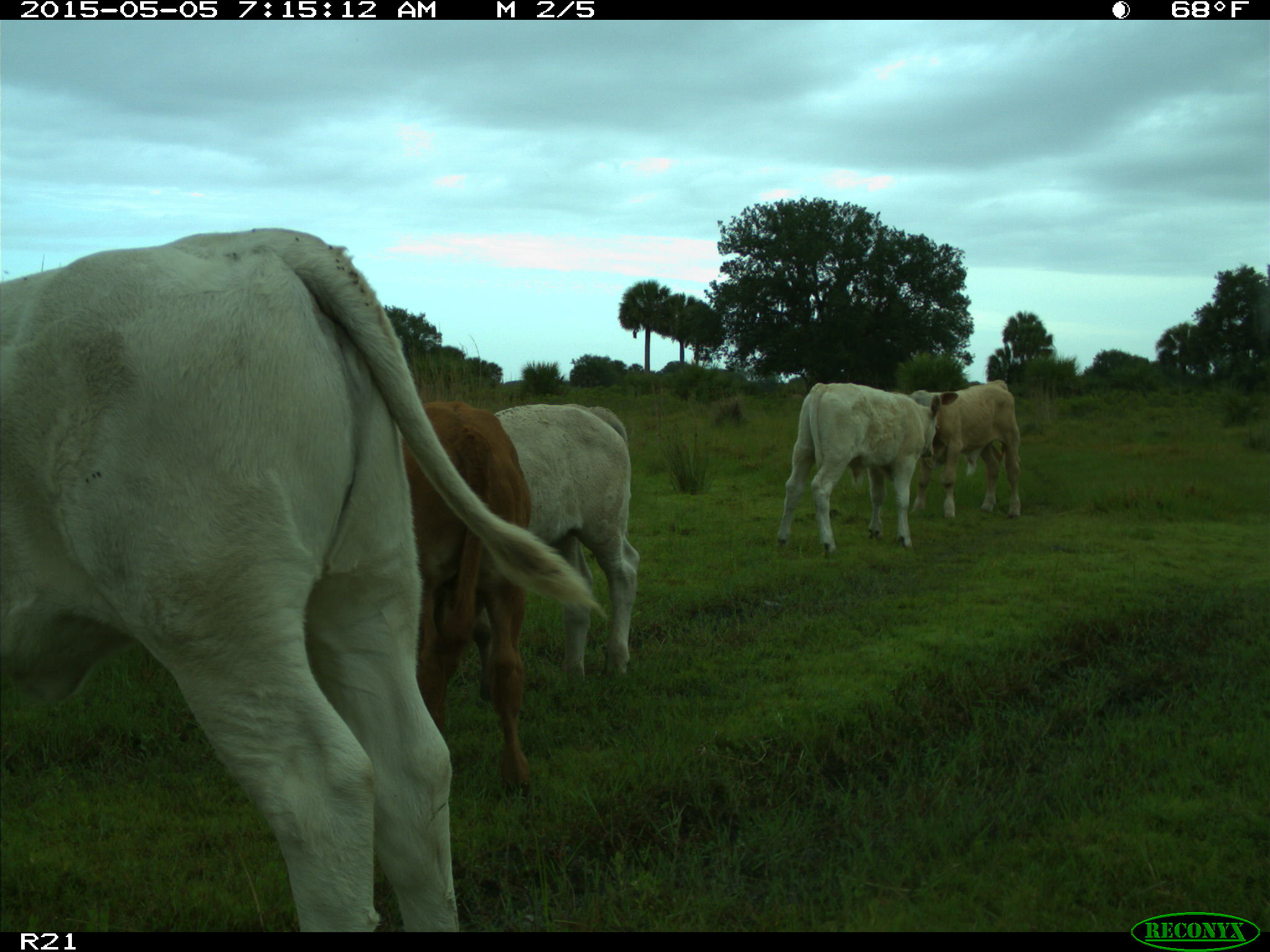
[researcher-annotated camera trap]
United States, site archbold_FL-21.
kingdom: Animalia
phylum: Chordata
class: Mammalia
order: Artiodactyla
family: Bovidae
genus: Bos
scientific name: Bos taurus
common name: domestic cow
Bos taurus (domestic cow).